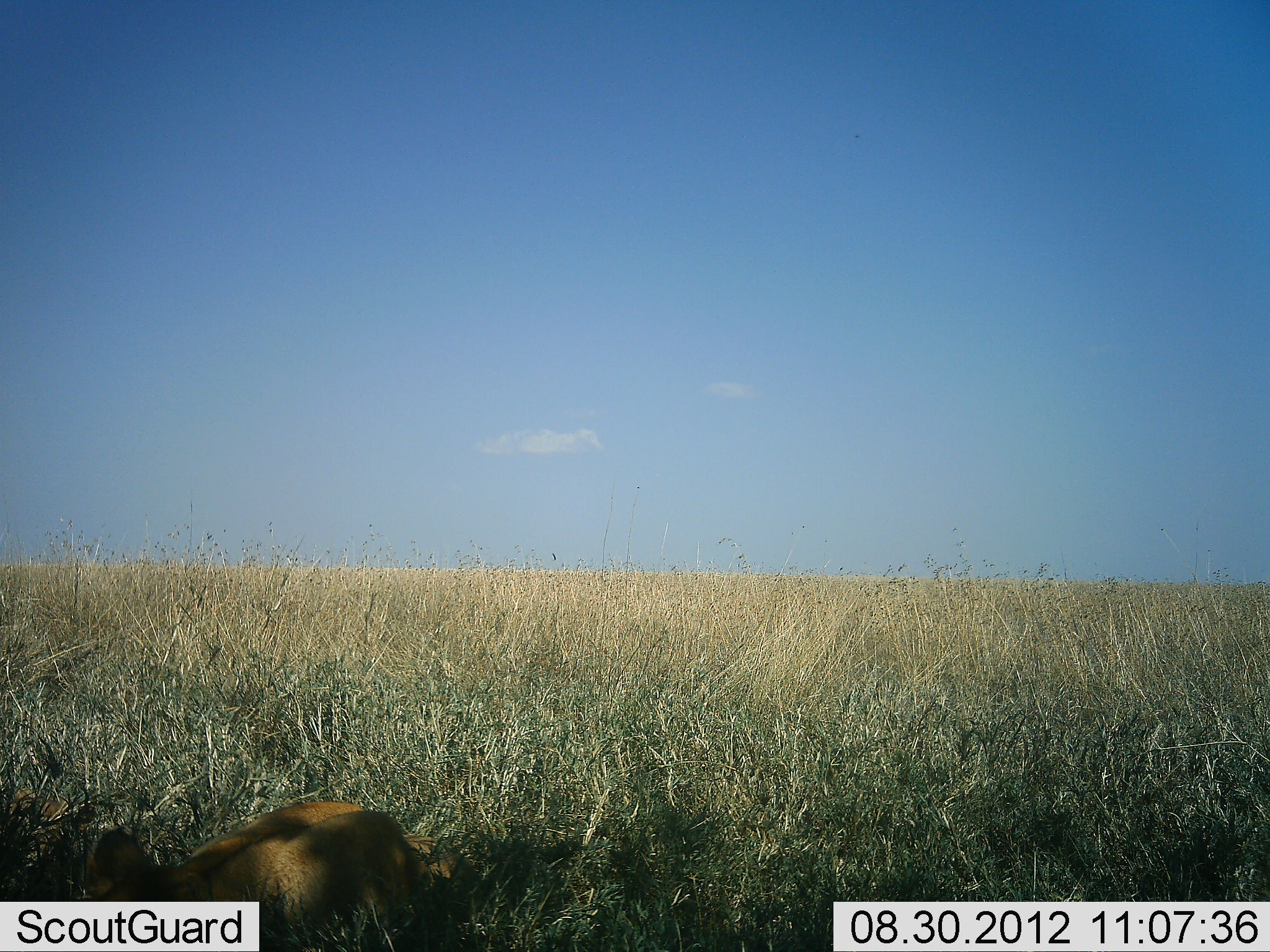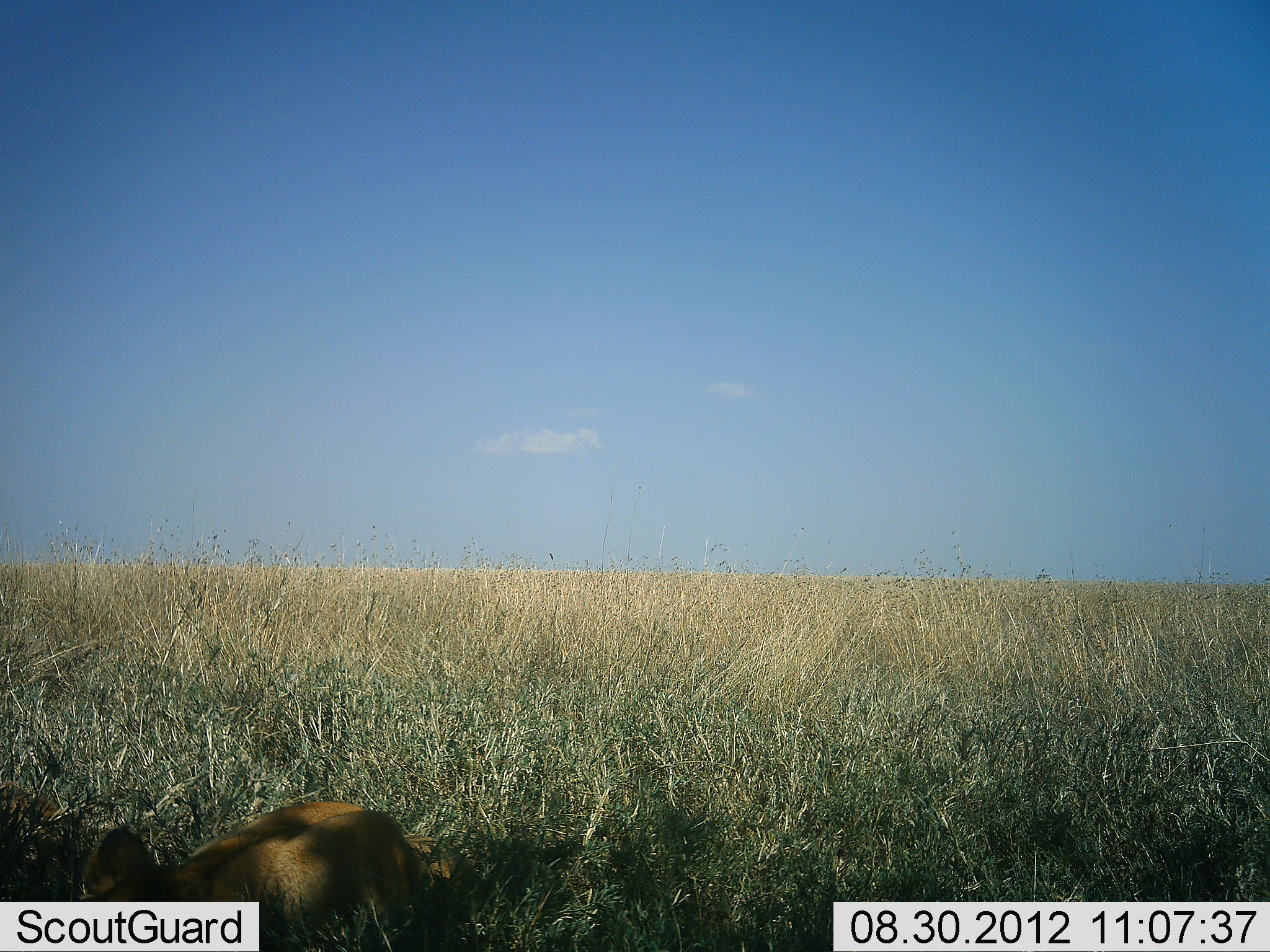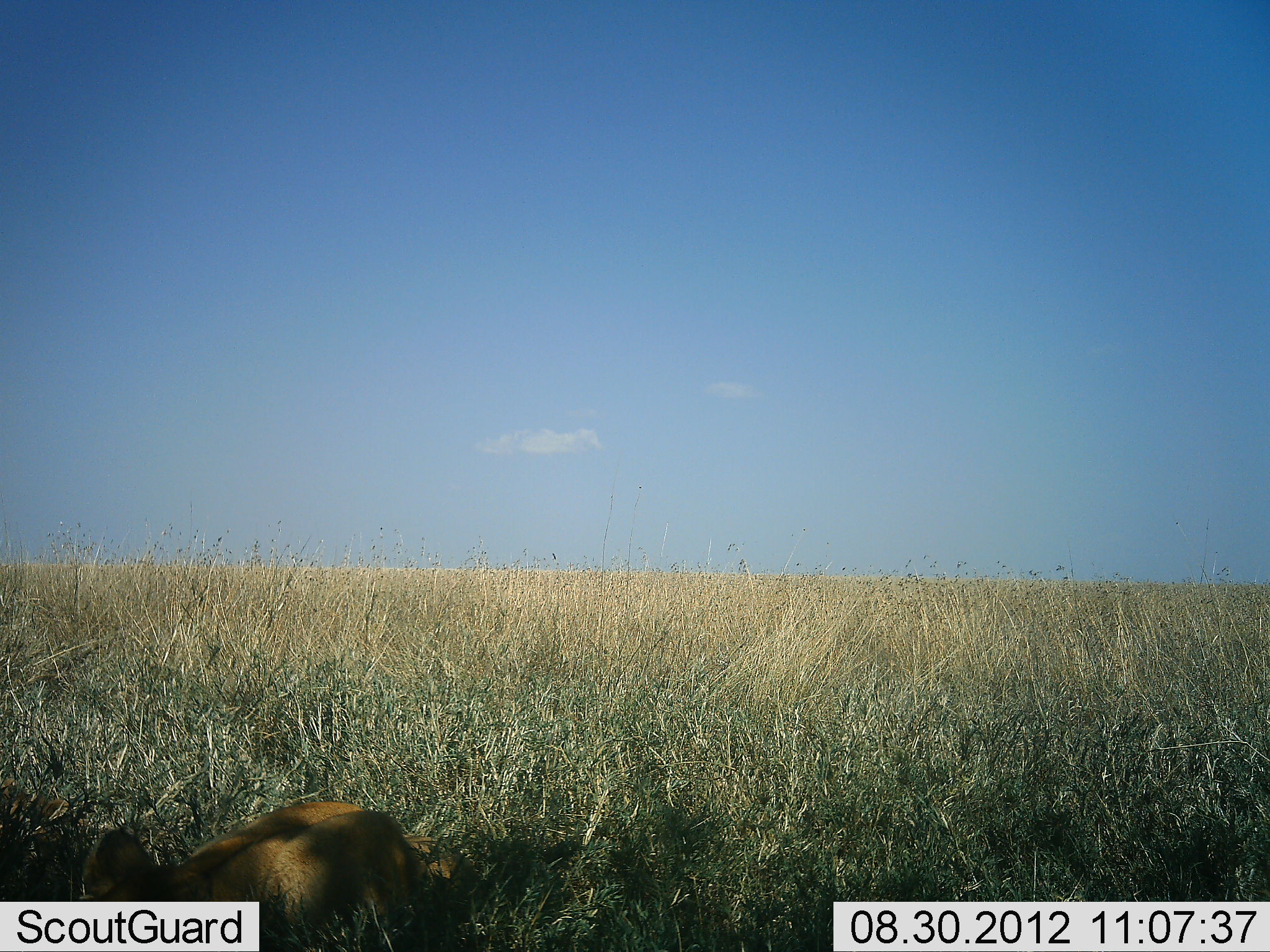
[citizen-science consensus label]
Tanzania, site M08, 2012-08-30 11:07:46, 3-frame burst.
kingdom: Animalia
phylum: Chordata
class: Mammalia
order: Carnivora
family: Felidae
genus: Panthera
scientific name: Panthera leo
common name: lion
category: lionfemale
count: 1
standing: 20%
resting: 70%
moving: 10%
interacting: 0%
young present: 10%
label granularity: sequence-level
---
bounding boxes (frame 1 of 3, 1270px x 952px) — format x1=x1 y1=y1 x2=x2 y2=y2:
animal: x1=72 y1=787 x2=481 y2=952; x1=0 y1=782 x2=71 y2=824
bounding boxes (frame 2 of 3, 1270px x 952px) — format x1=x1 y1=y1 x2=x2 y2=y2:
animal: x1=83 y1=801 x2=463 y2=952; x1=0 y1=777 x2=65 y2=828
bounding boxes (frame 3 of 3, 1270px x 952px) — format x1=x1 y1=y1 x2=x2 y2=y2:
animal: x1=79 y1=802 x2=480 y2=952; x1=0 y1=776 x2=69 y2=831